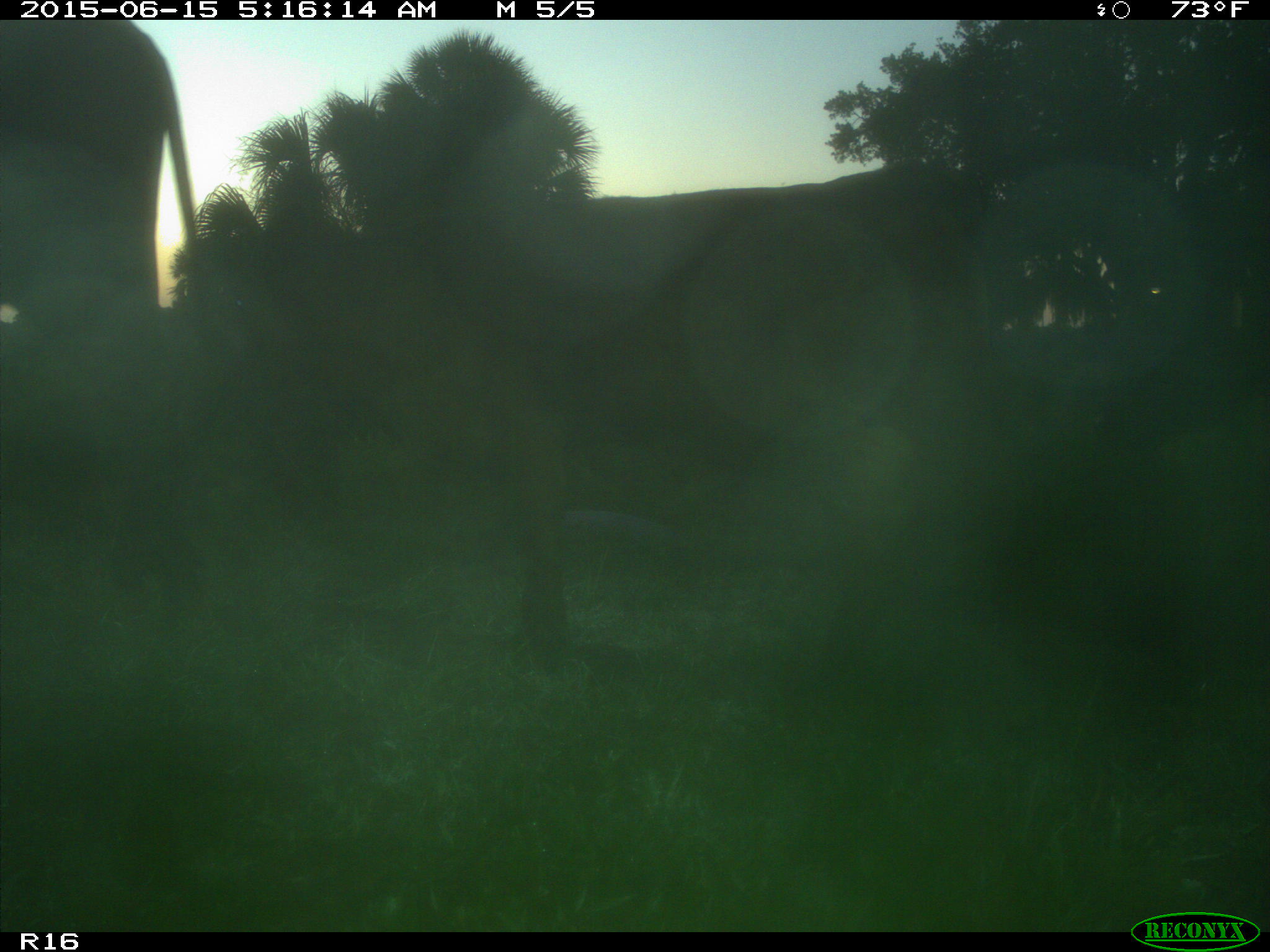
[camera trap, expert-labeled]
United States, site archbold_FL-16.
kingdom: Animalia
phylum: Chordata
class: Mammalia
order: Artiodactyla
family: Bovidae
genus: Bos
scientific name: Bos taurus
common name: domestic cow